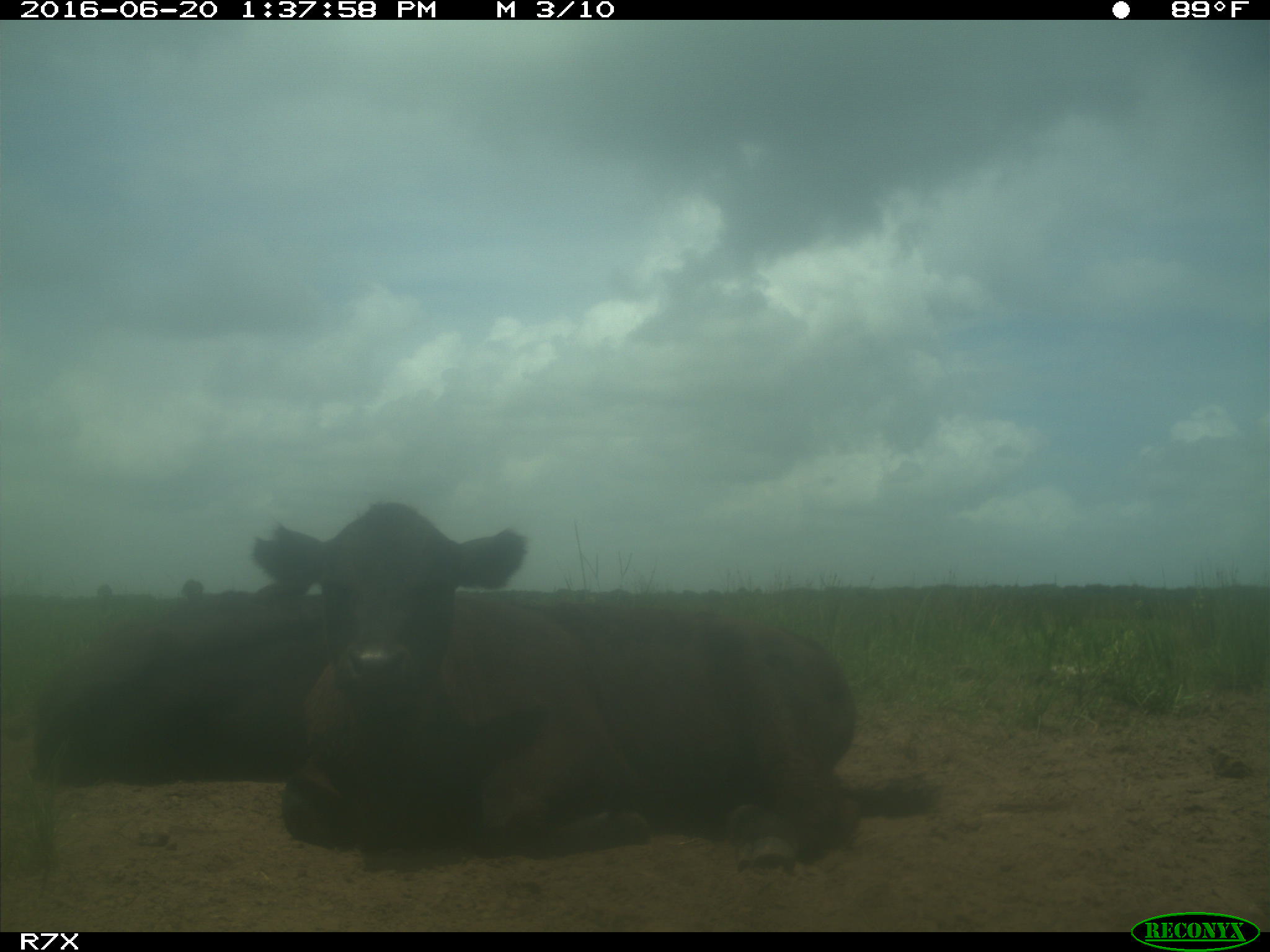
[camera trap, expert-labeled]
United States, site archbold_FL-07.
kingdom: Animalia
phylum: Chordata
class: Mammalia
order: Artiodactyla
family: Bovidae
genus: Bos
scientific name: Bos taurus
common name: domestic cow